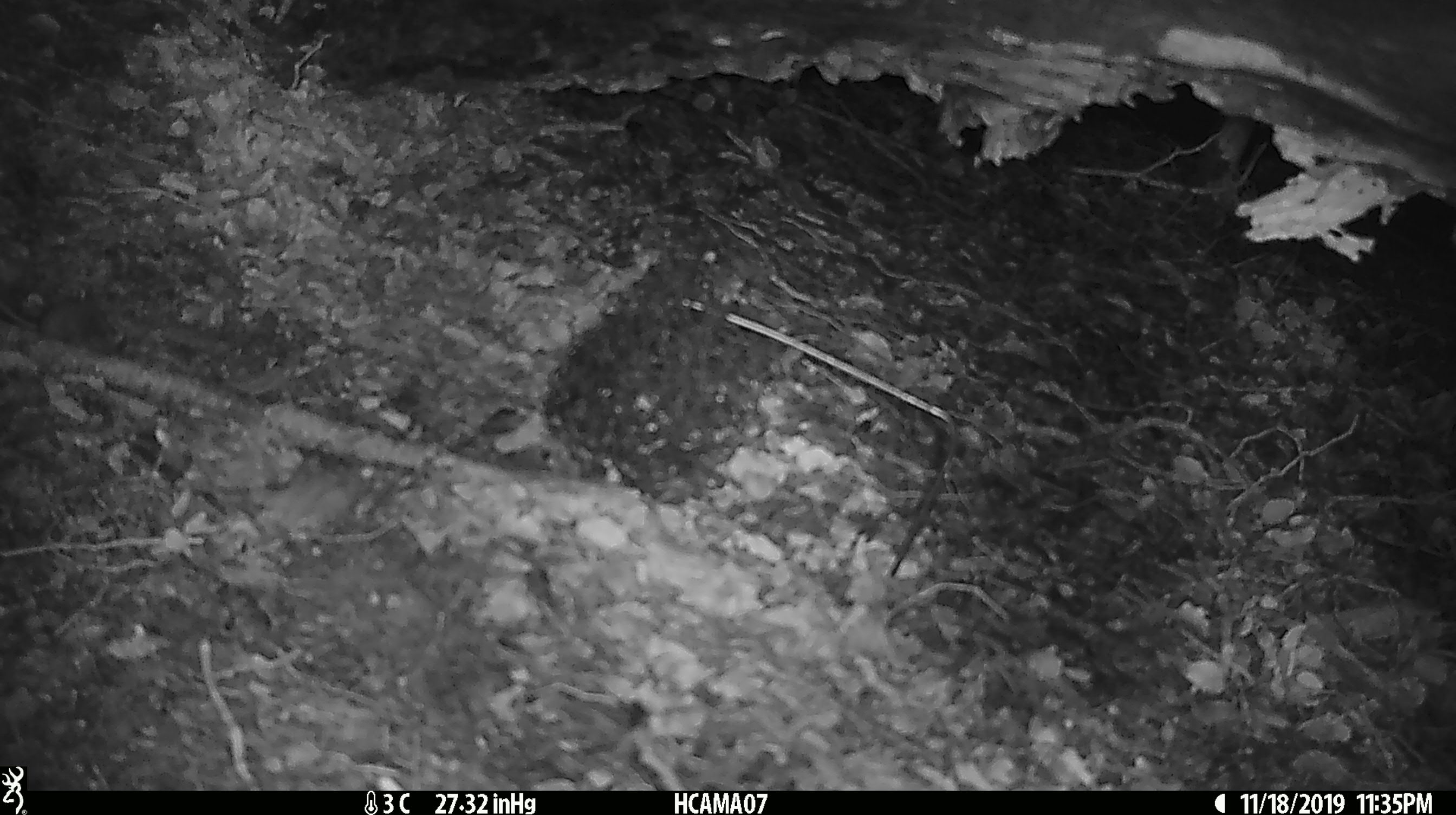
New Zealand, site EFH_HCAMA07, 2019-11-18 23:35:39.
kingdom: Animalia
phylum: Chordata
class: Mammalia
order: Rodentia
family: Muridae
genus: Mus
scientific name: Mus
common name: mouse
Mouse (Mus).